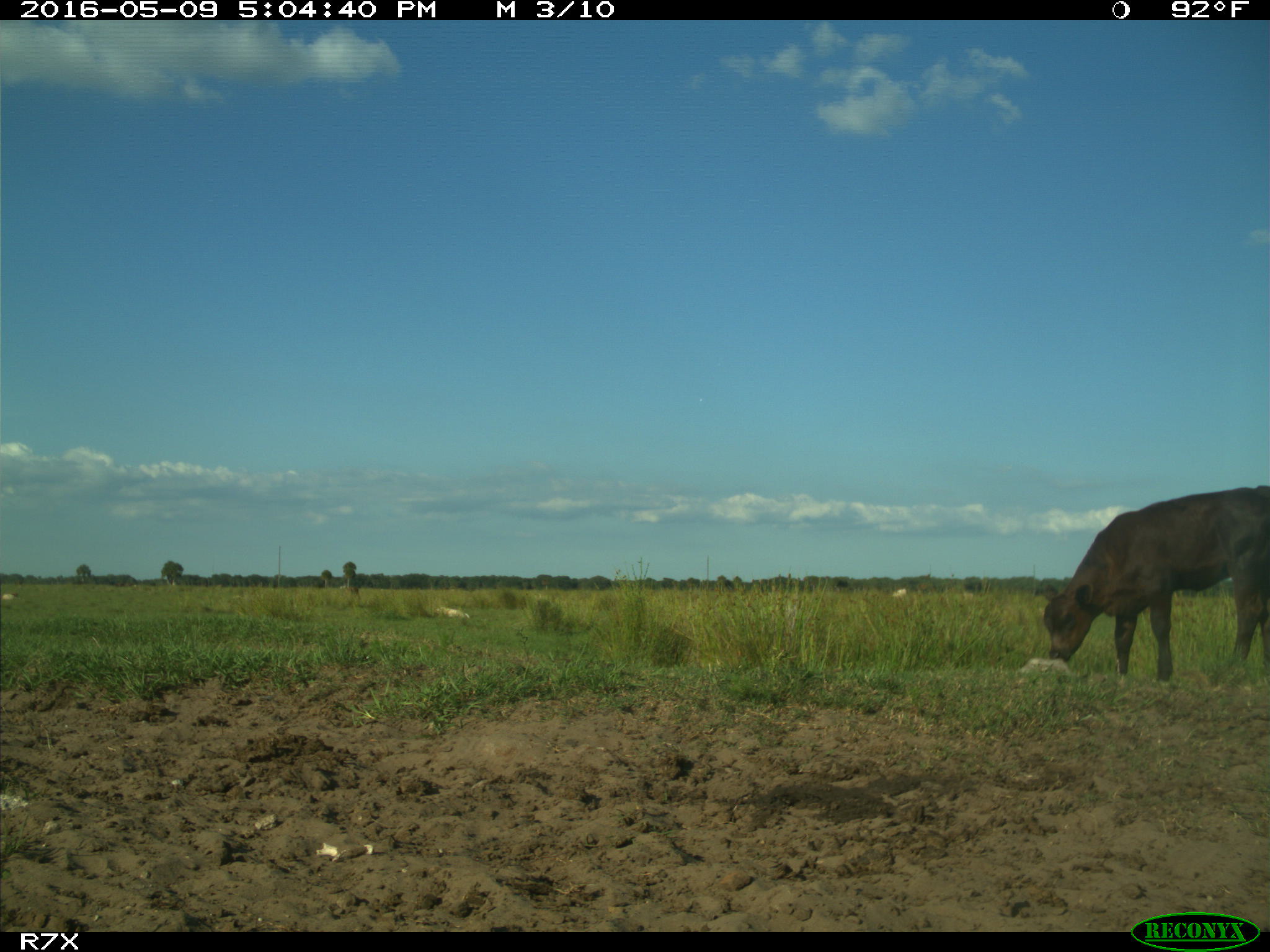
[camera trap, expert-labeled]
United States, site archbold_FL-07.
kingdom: Animalia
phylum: Chordata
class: Mammalia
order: Artiodactyla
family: Bovidae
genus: Bos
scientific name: Bos taurus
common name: domestic cow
Bos taurus (domestic cow).